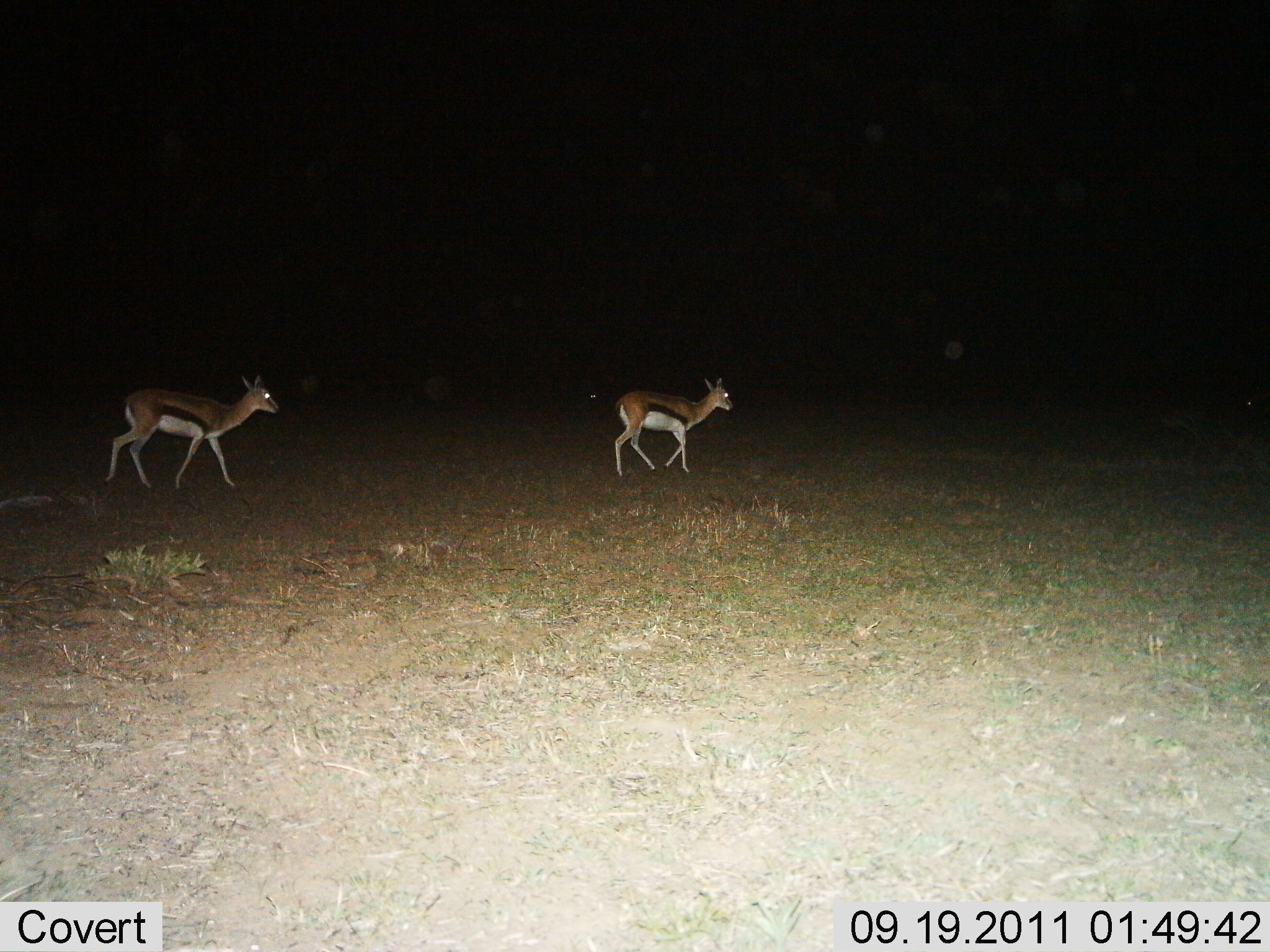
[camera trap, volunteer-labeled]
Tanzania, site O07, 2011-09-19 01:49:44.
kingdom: Animalia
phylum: Chordata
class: Mammalia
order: Artiodactyla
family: Bovidae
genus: Eudorcas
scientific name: Eudorcas thomsonii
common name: thomson's gazelle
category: gazellethomsons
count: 2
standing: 0%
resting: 0%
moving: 100%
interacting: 0%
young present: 8%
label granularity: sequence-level